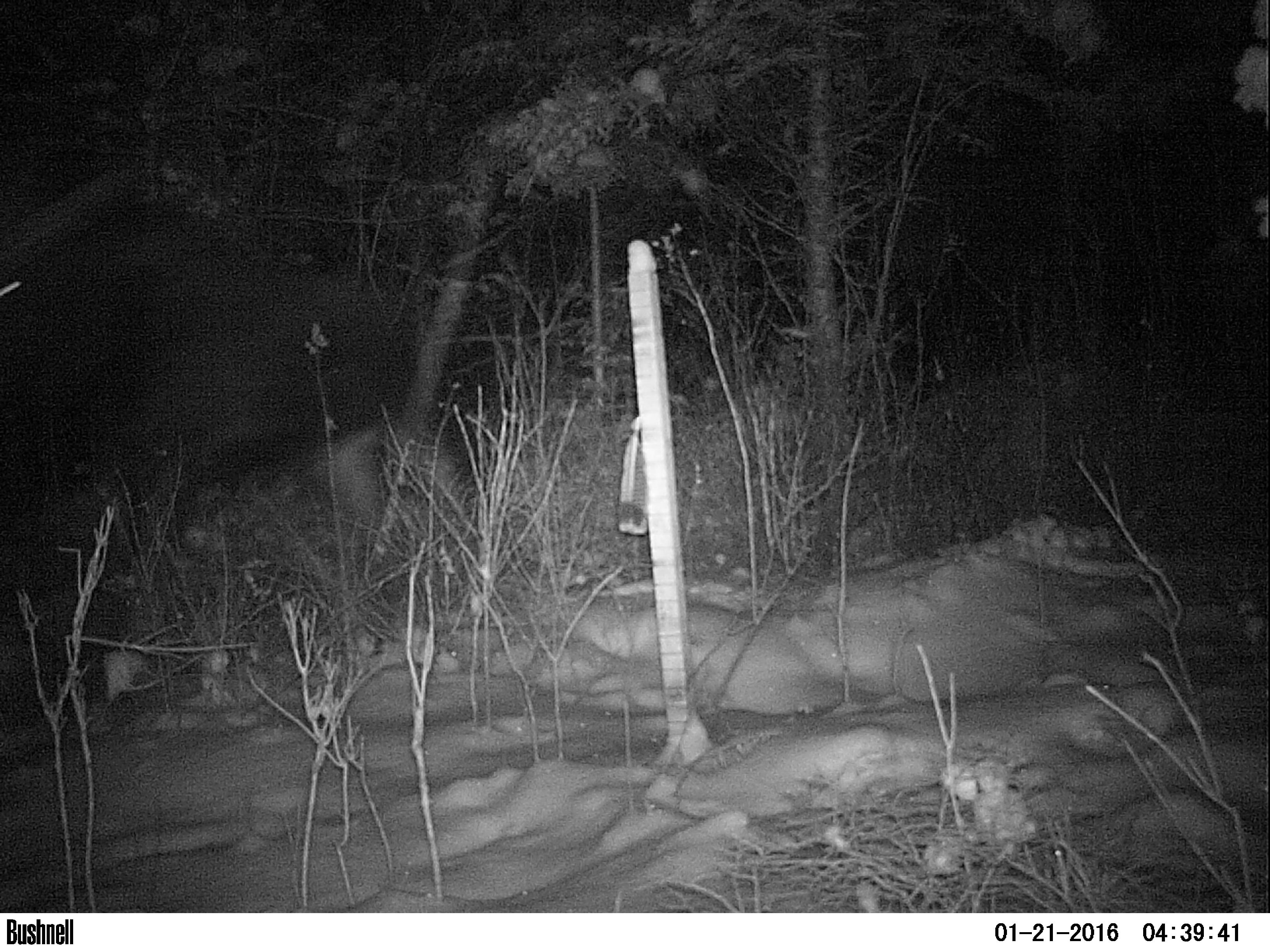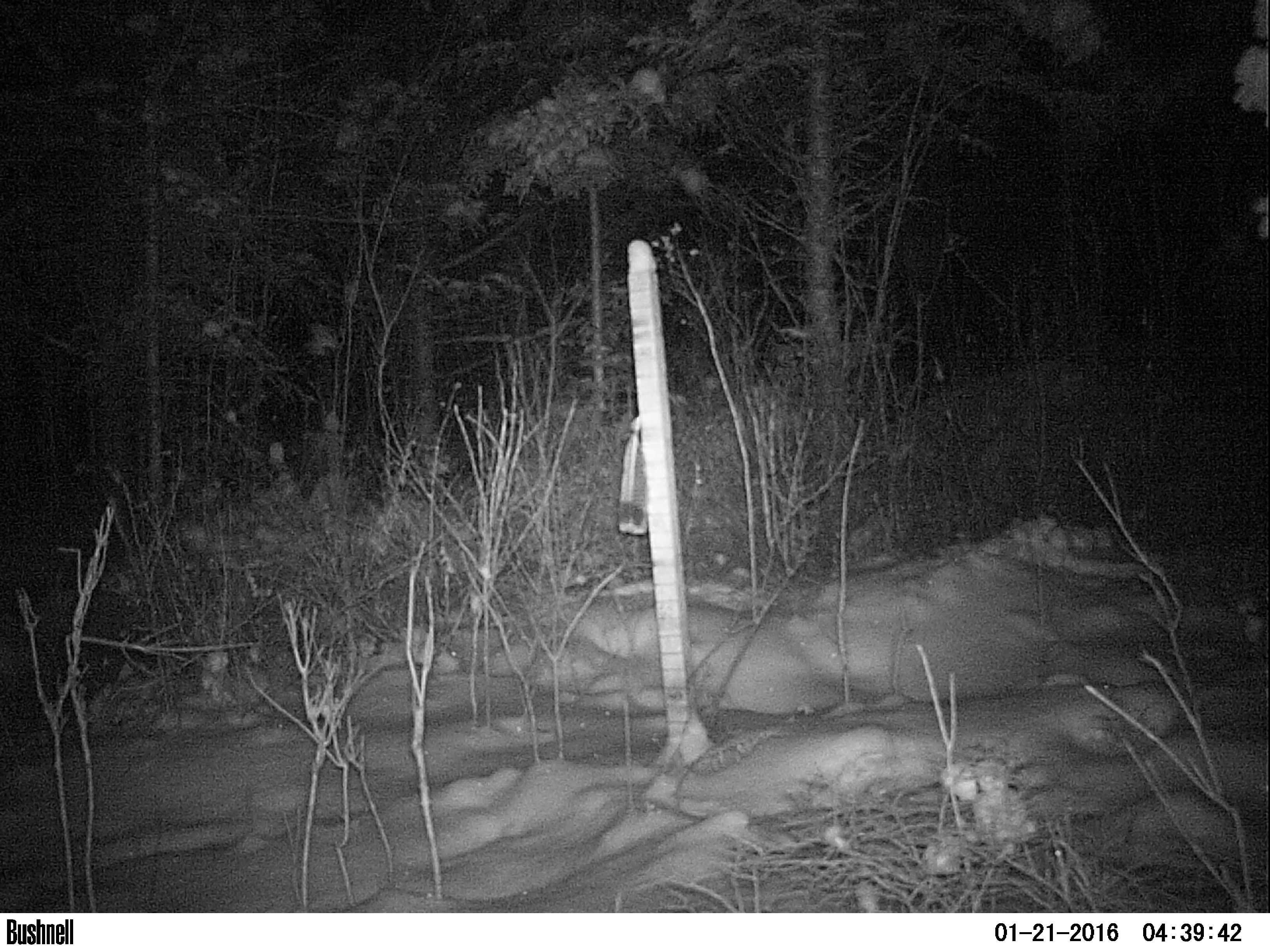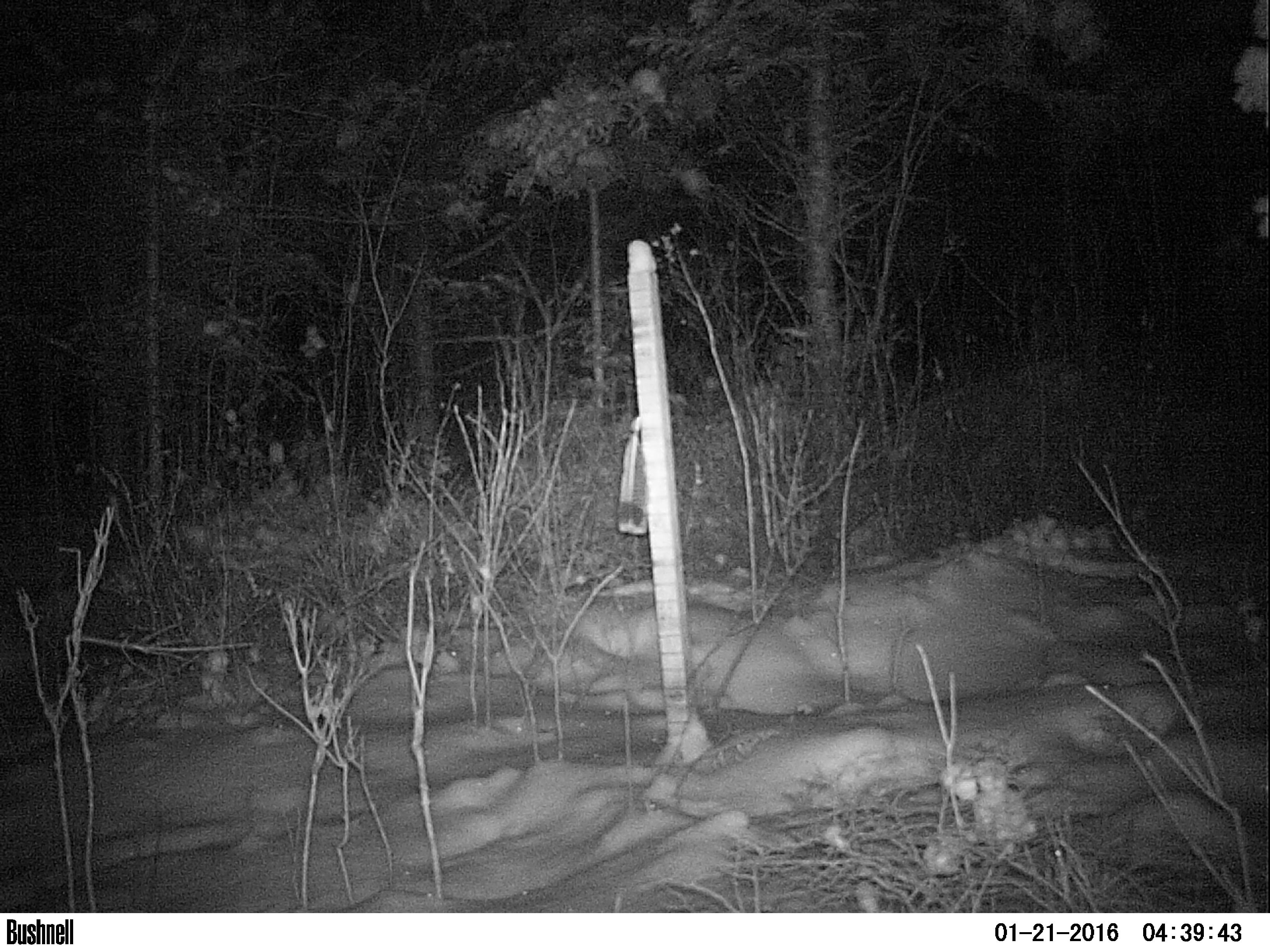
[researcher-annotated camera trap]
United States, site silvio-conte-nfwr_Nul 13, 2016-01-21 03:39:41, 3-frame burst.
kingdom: Animalia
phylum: Chordata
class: Mammalia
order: Artiodactyla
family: Cervidae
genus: Alces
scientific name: Alces alces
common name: moose